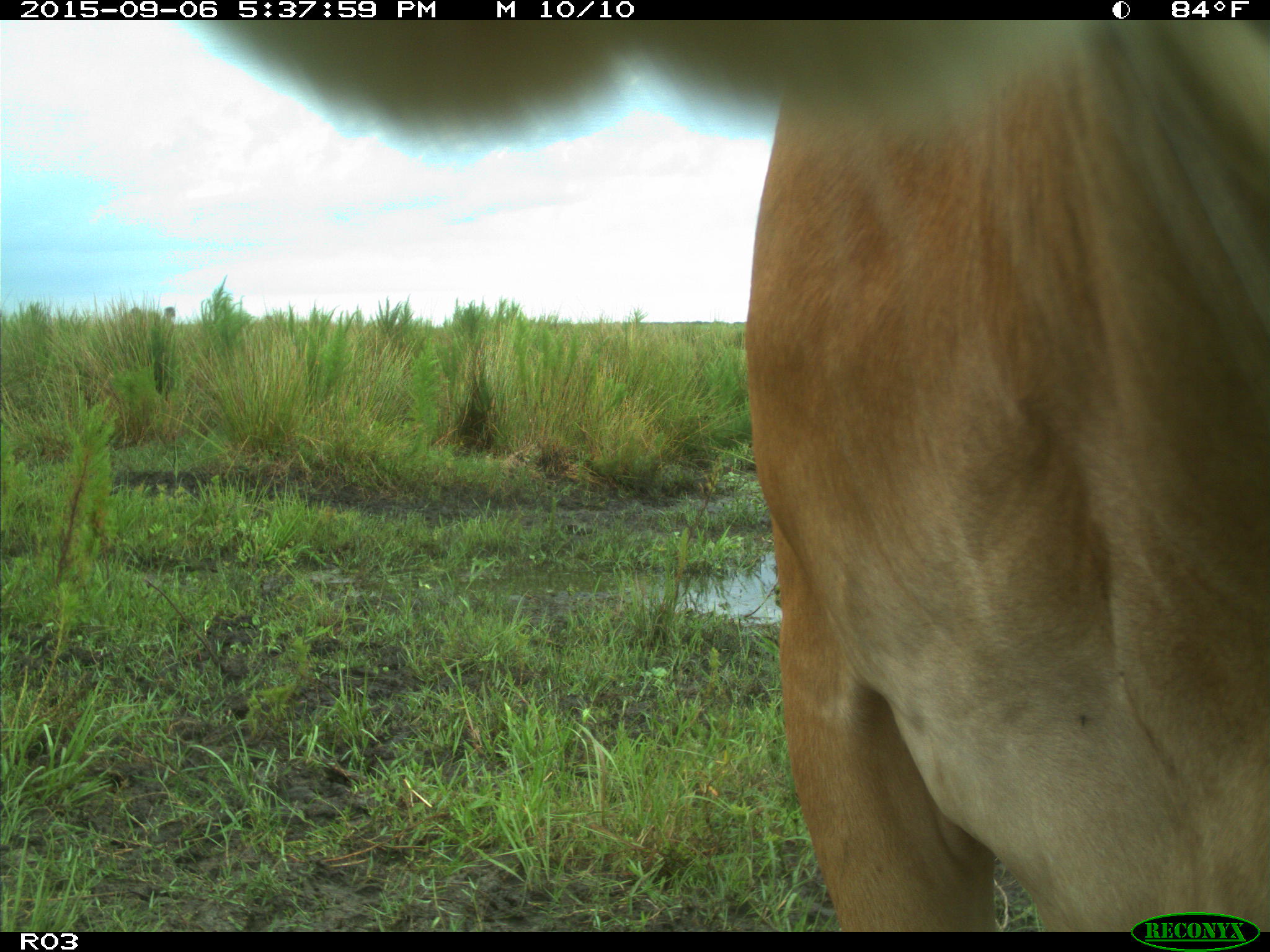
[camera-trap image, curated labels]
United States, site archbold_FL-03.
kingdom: Animalia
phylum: Chordata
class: Mammalia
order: Artiodactyla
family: Bovidae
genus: Bos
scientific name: Bos taurus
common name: domestic cow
Bos taurus (domestic cow).